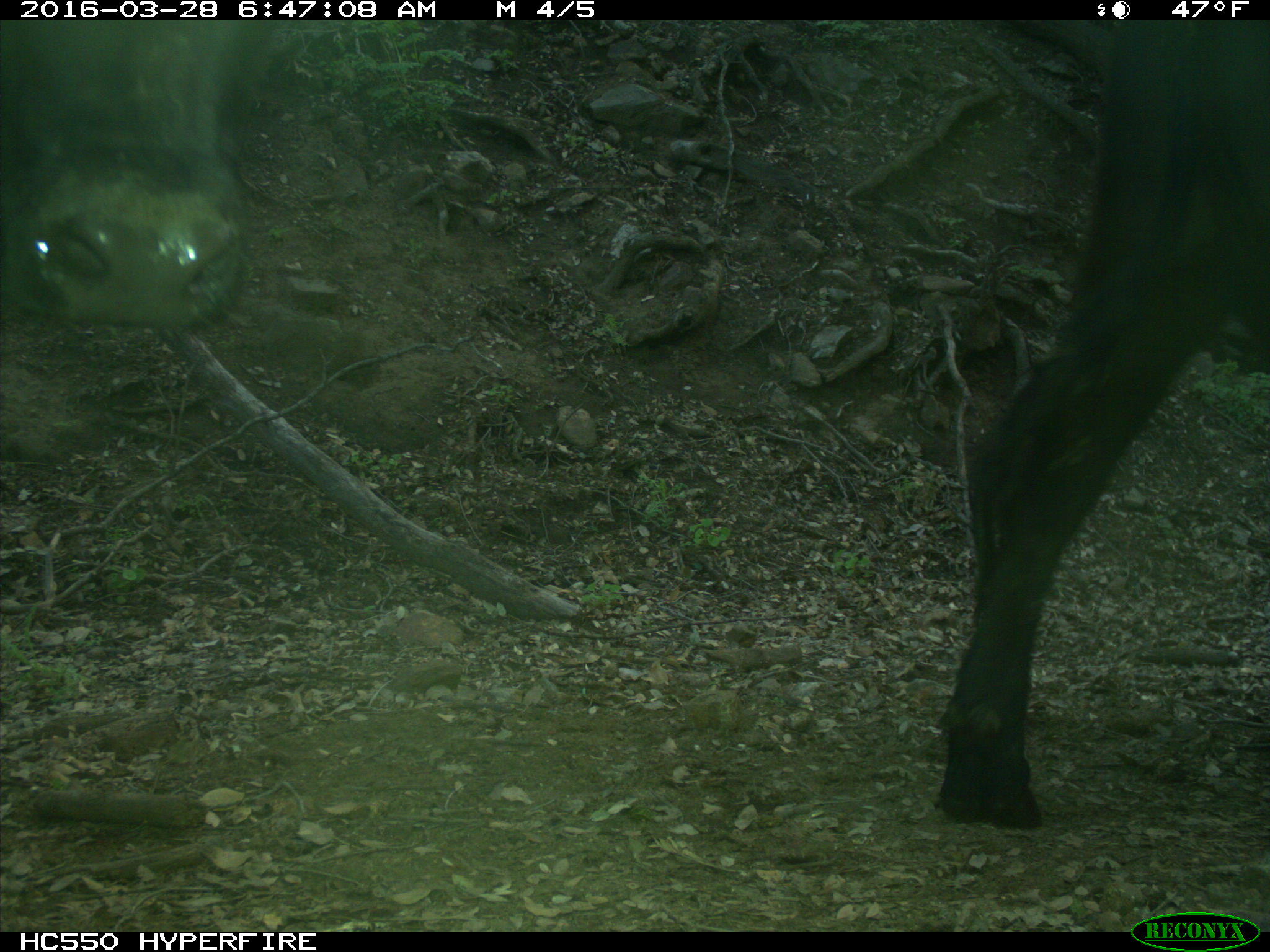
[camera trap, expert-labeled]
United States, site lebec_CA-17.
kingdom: Animalia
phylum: Chordata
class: Mammalia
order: Artiodactyla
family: Bovidae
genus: Bos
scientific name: Bos taurus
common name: domestic cow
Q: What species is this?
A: Bos taurus (domestic cow).